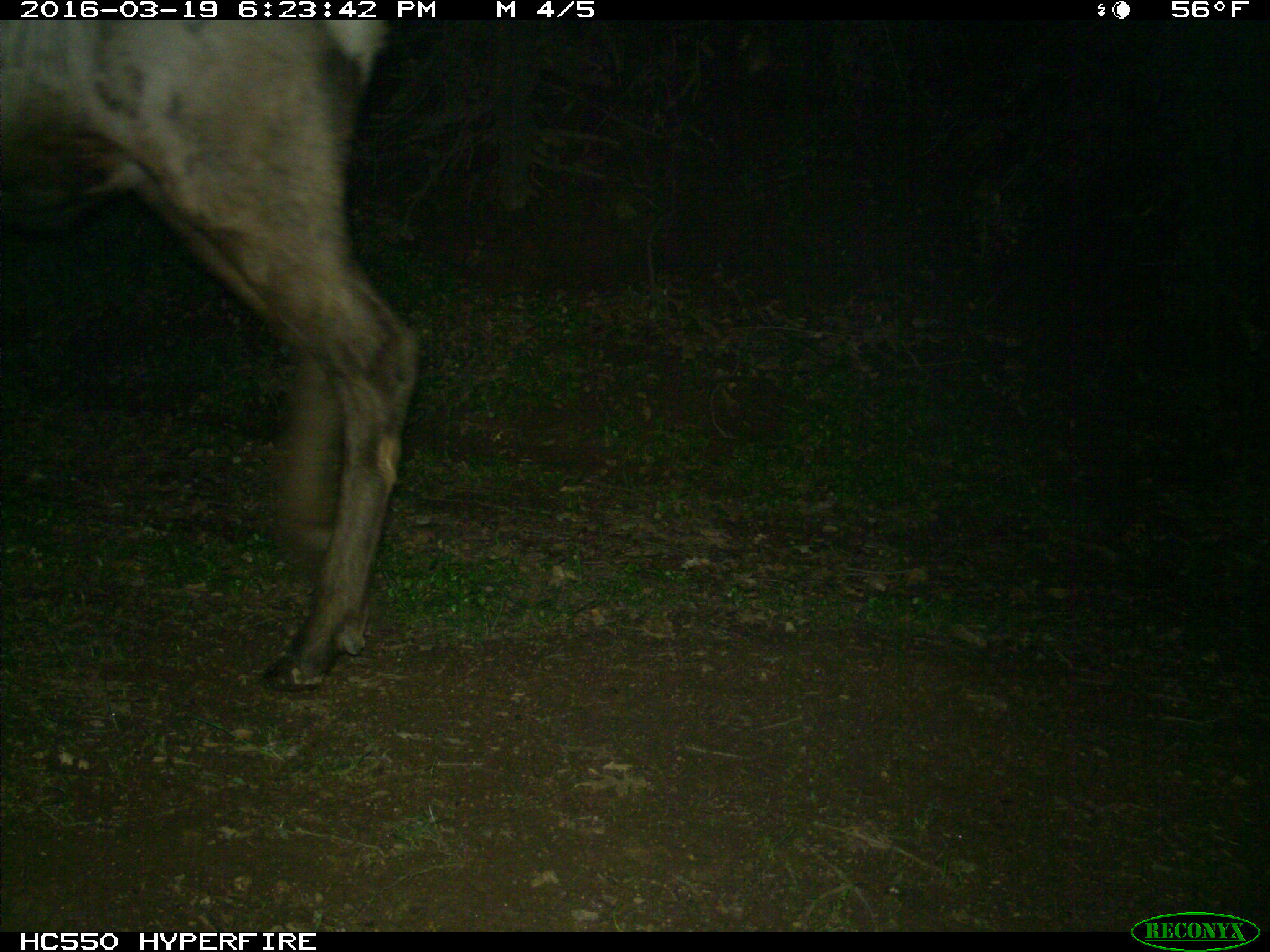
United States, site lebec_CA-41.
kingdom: Animalia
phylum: Chordata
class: Mammalia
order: Artiodactyla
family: Cervidae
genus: Cervus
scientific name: Cervus canadensis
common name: elk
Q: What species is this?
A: Cervus canadensis (elk).